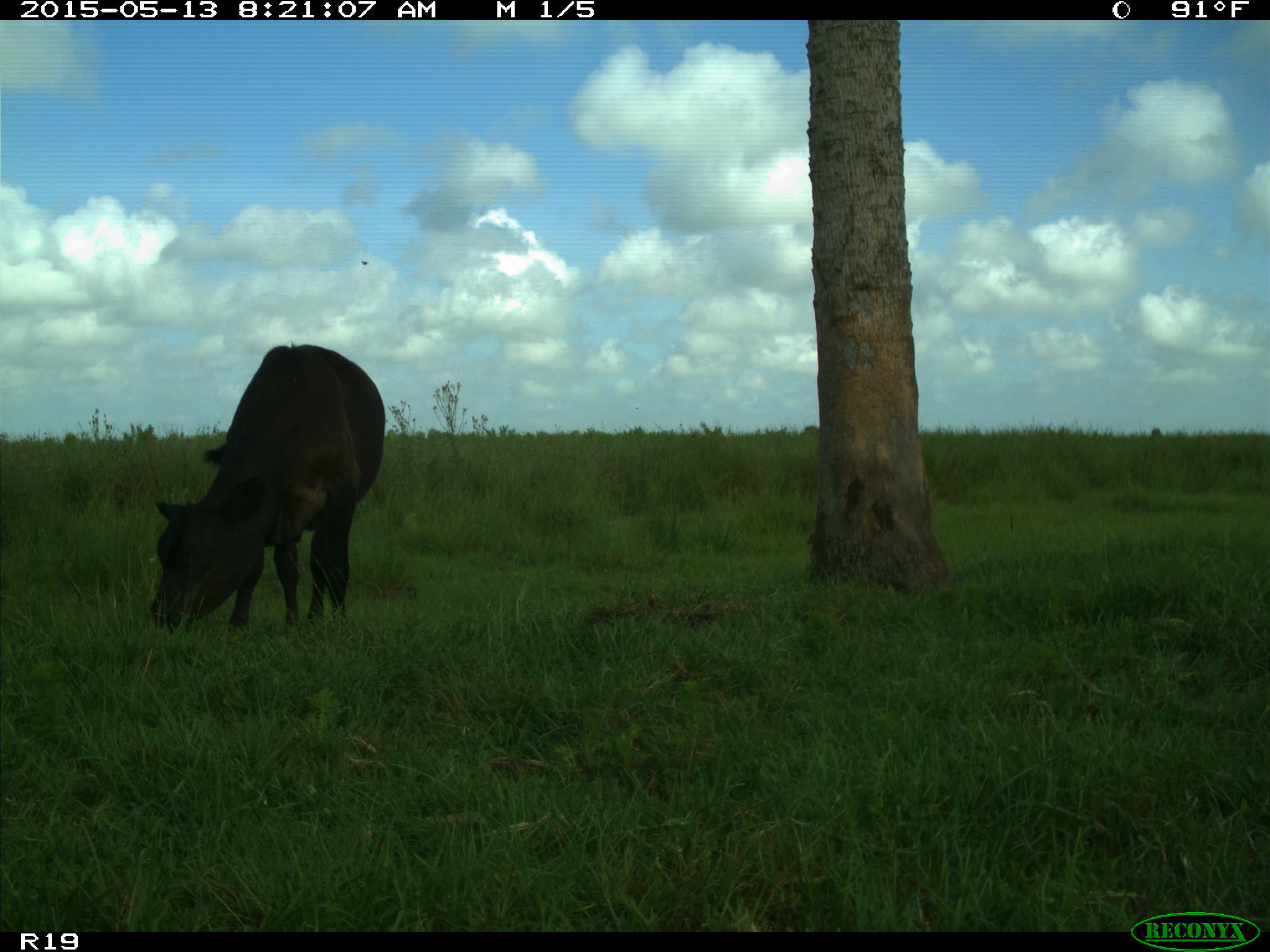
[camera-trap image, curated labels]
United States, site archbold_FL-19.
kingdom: Animalia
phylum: Chordata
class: Mammalia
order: Artiodactyla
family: Bovidae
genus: Bos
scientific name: Bos taurus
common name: domestic cow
Bos taurus (domestic cow).